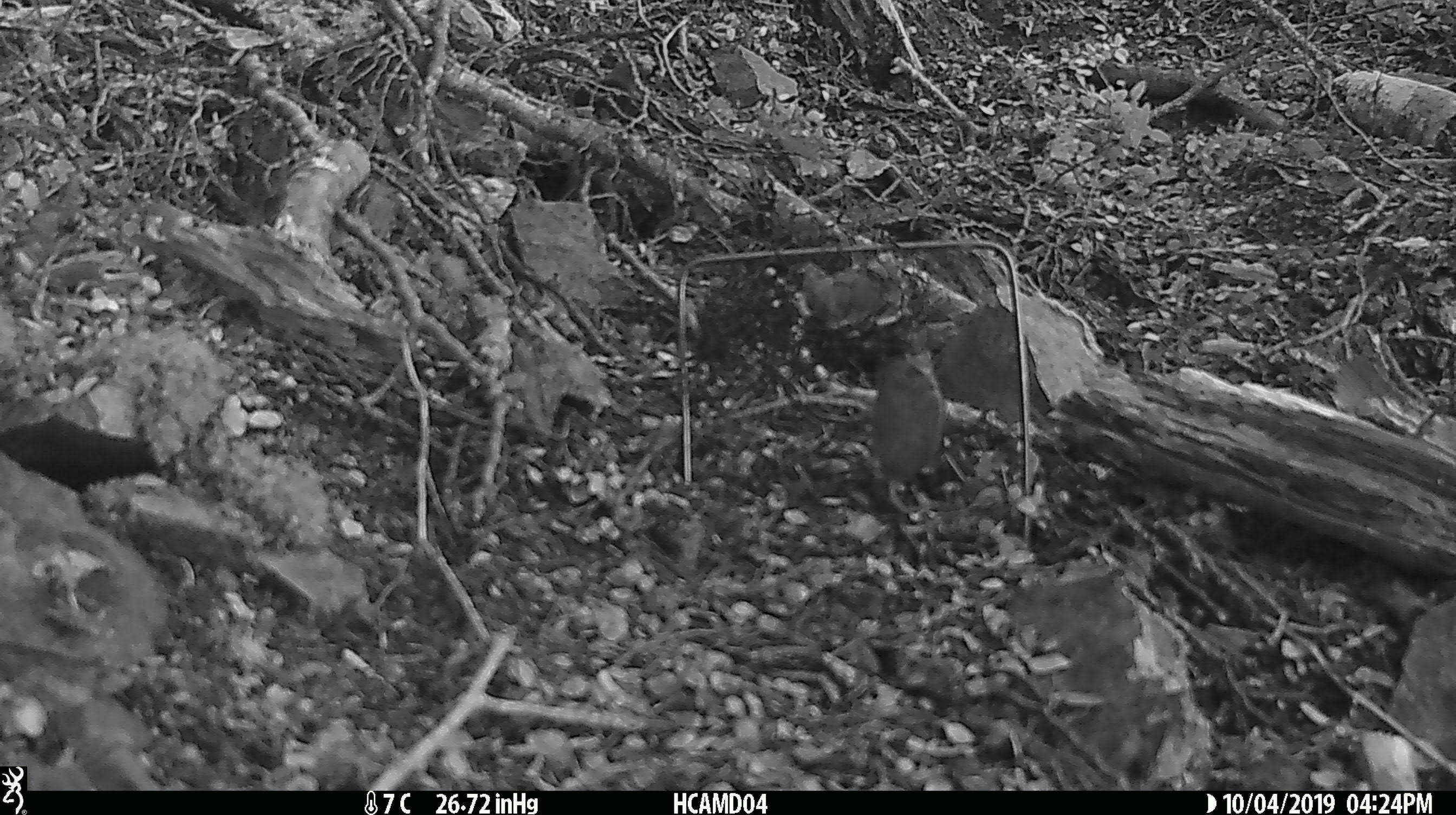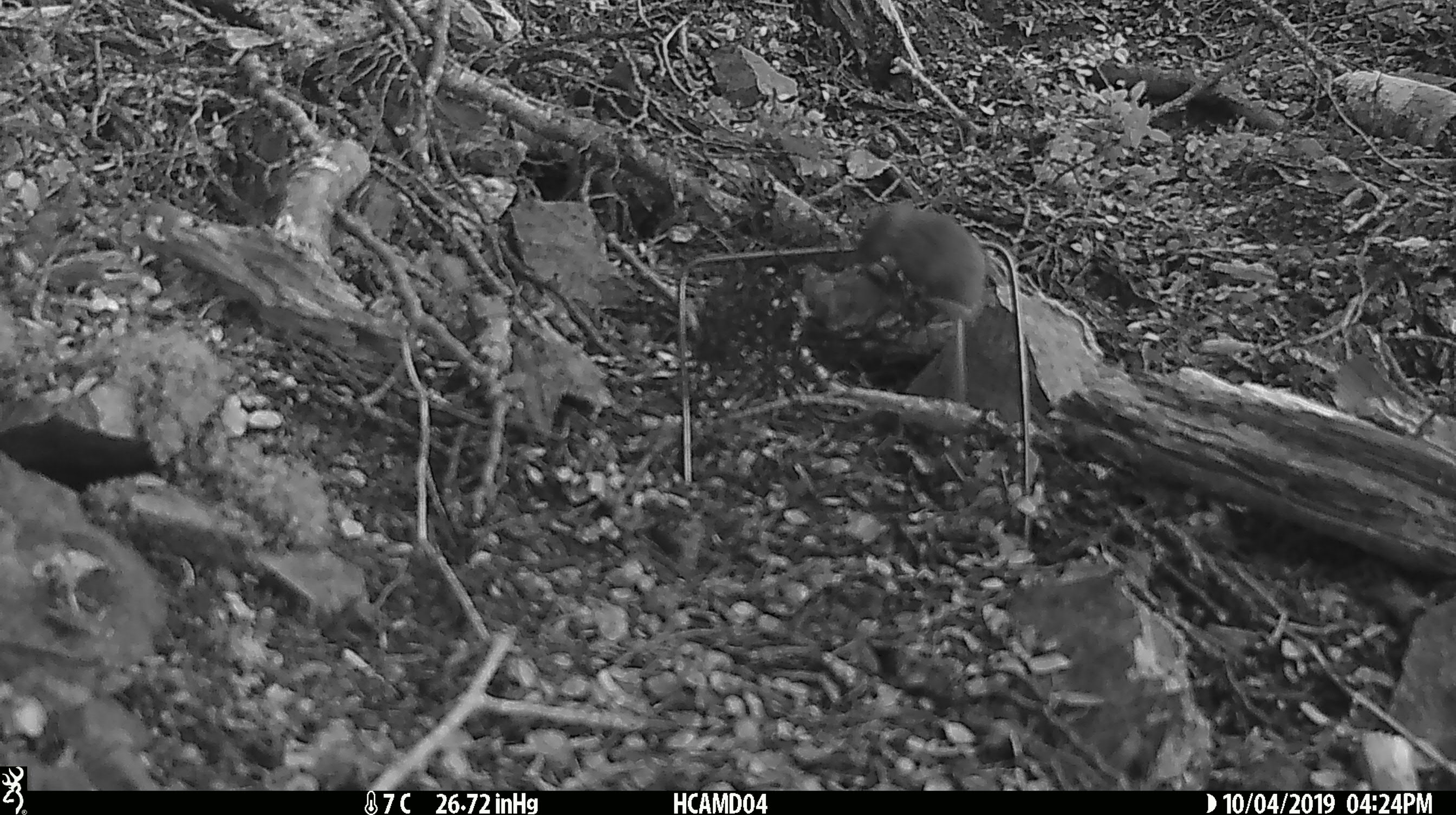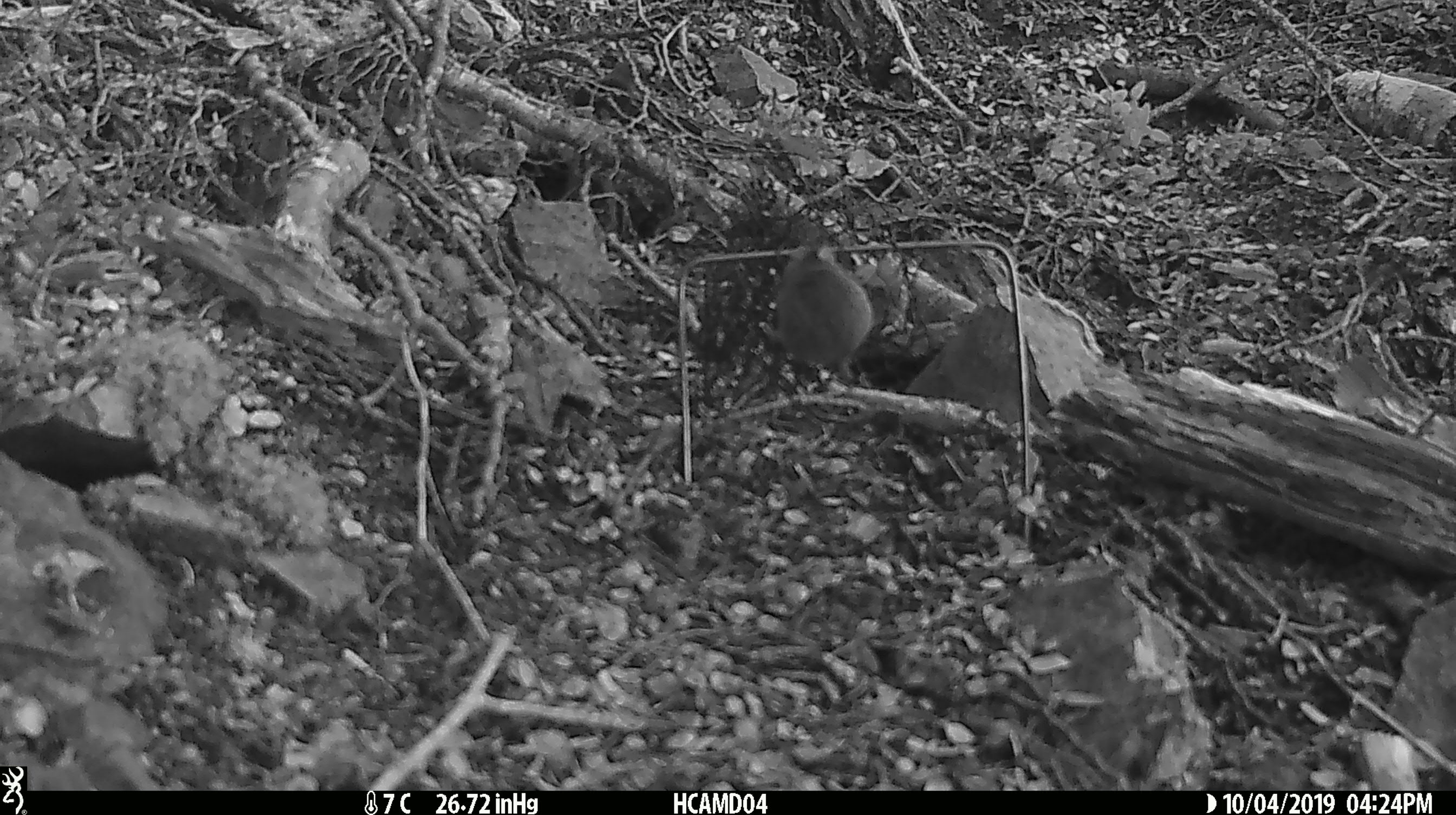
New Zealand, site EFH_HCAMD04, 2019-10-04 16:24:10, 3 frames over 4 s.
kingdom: Animalia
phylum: Chordata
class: Mammalia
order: Rodentia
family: Muridae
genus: Mus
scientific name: Mus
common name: mouse